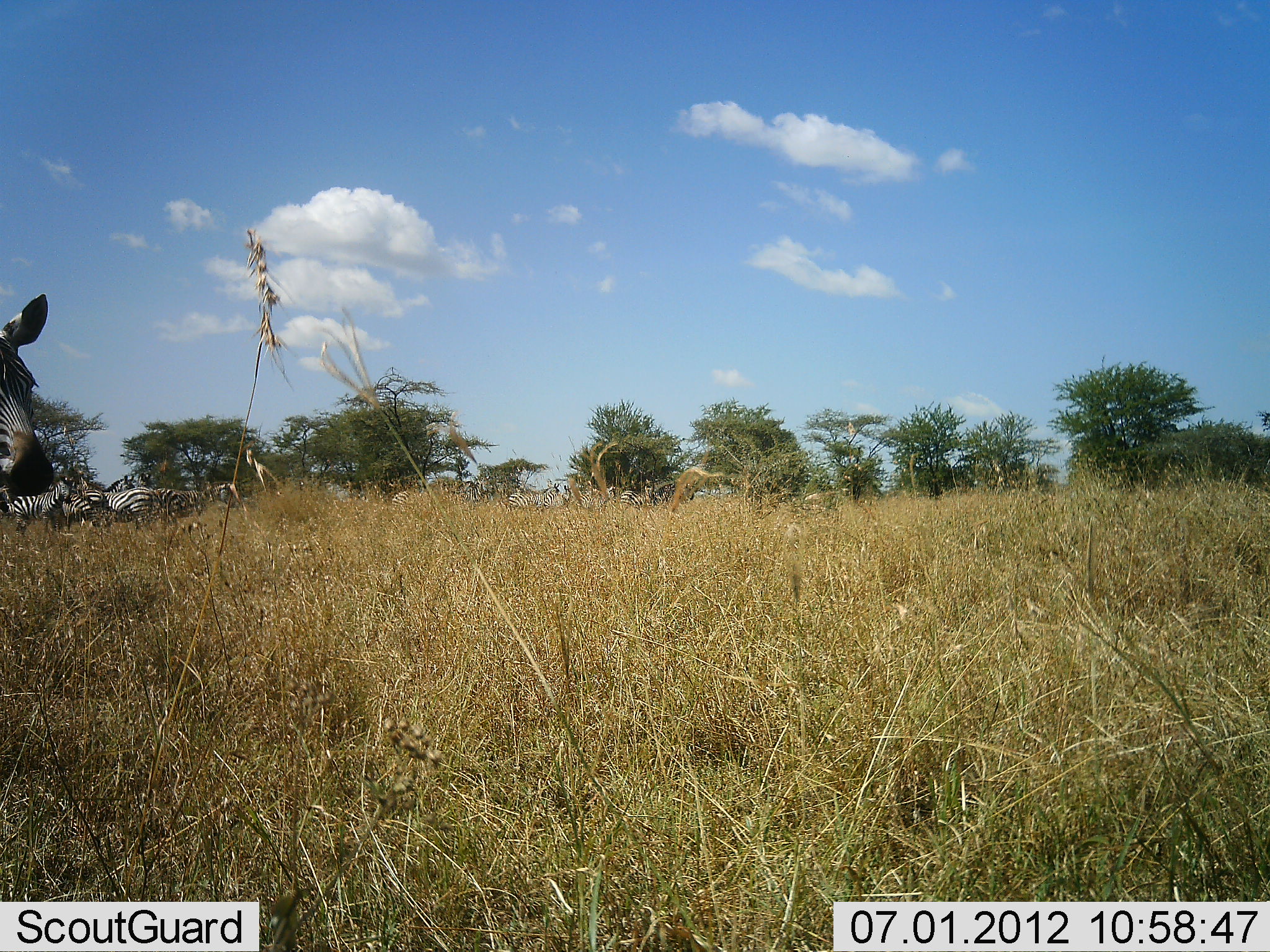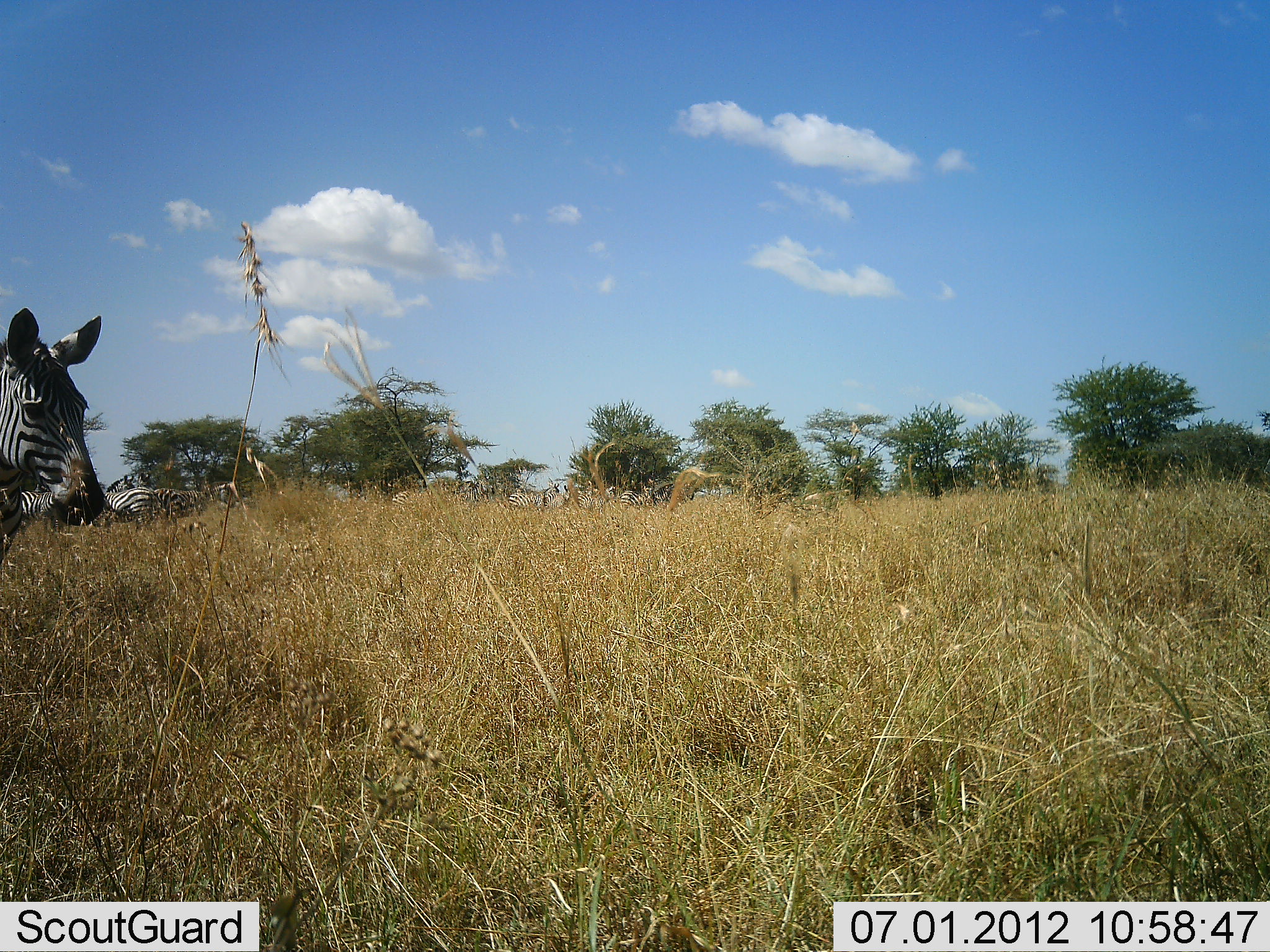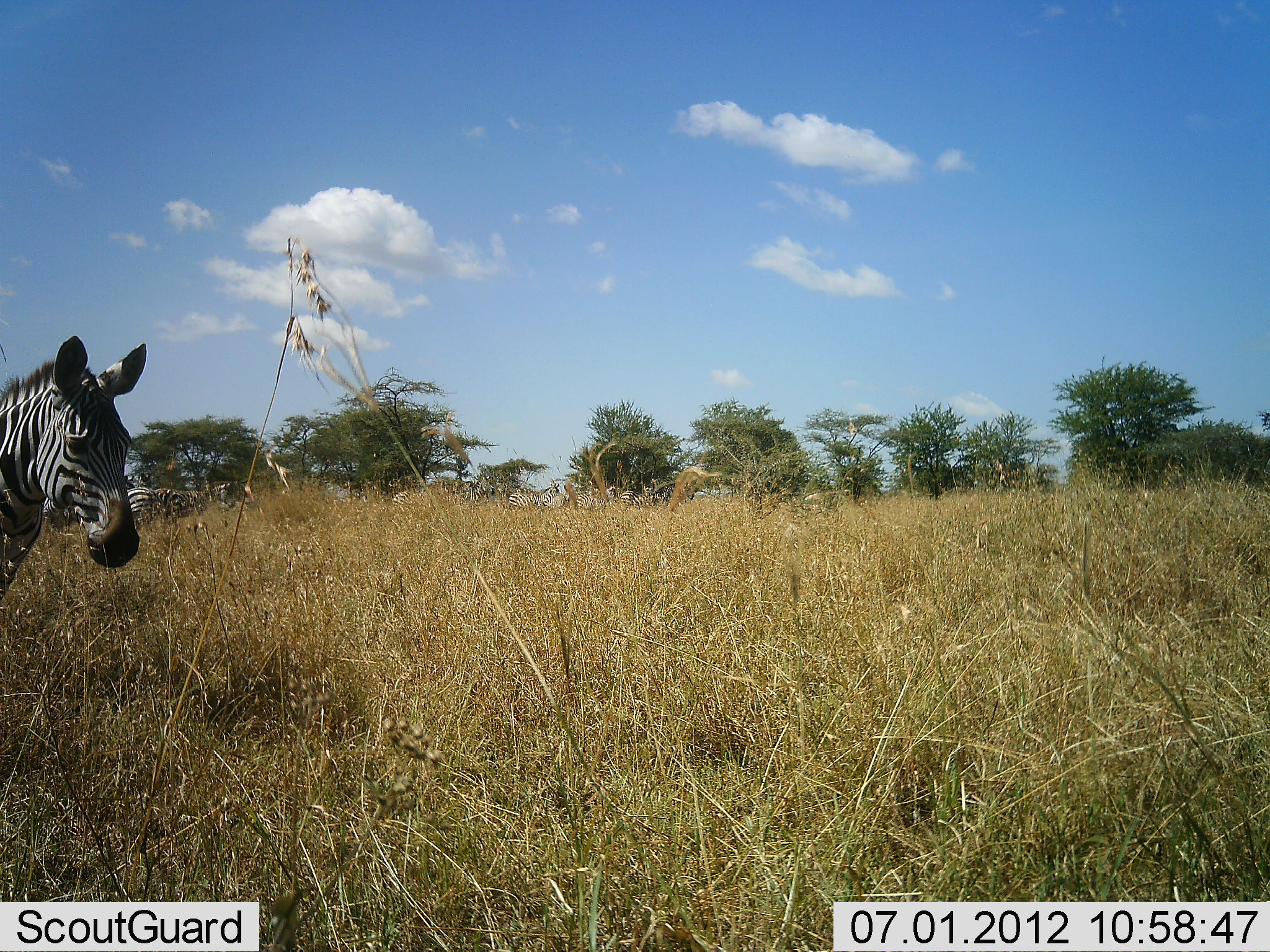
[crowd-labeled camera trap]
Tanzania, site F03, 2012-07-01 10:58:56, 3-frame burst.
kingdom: Animalia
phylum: Chordata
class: Mammalia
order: Perissodactyla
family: Equidae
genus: Equus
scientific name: Equus quagga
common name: plains zebra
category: zebra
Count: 4.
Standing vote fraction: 80%.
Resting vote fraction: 0%.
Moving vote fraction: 50%.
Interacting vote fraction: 0%.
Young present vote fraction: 0%.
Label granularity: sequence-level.